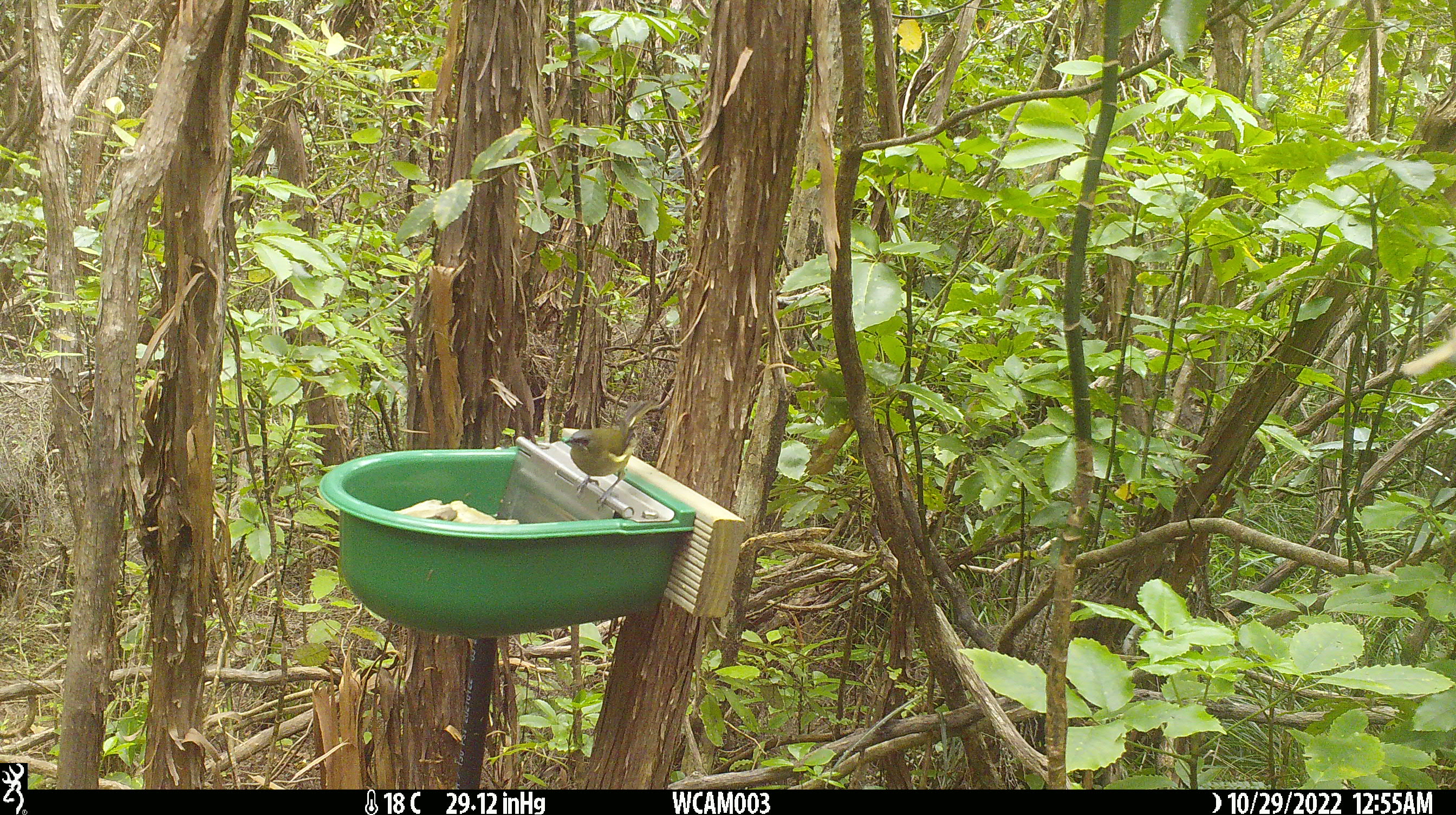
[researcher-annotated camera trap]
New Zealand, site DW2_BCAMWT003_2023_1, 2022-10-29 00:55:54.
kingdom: Animalia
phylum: Chordata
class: Aves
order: Passeriformes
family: Meliphagidae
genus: Anthornis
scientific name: Anthornis melanura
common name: new zealand bellbird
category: bellbird